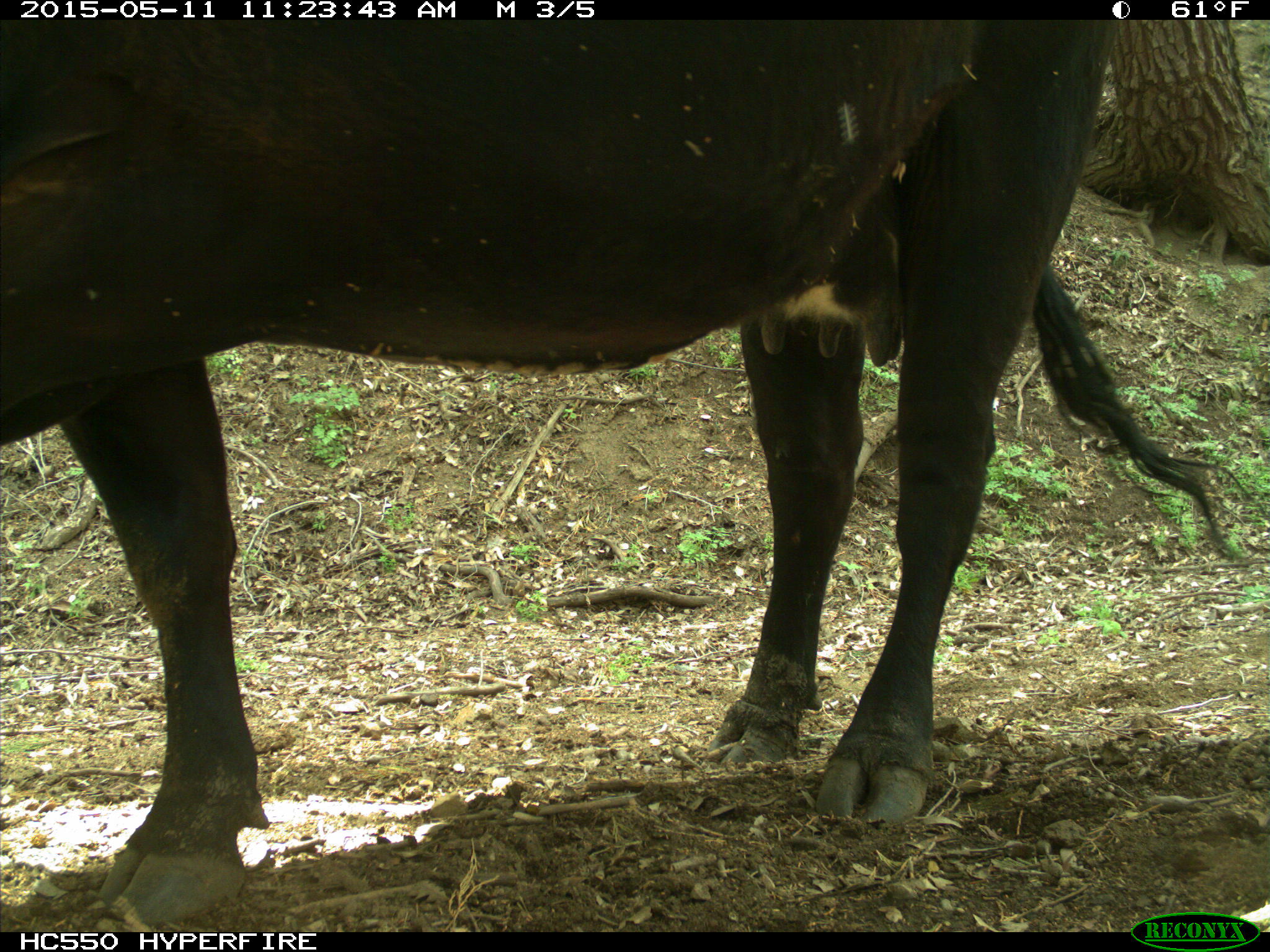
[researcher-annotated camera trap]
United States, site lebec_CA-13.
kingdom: Animalia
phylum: Chordata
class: Mammalia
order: Artiodactyla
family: Bovidae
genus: Bos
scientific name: Bos taurus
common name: domestic cow